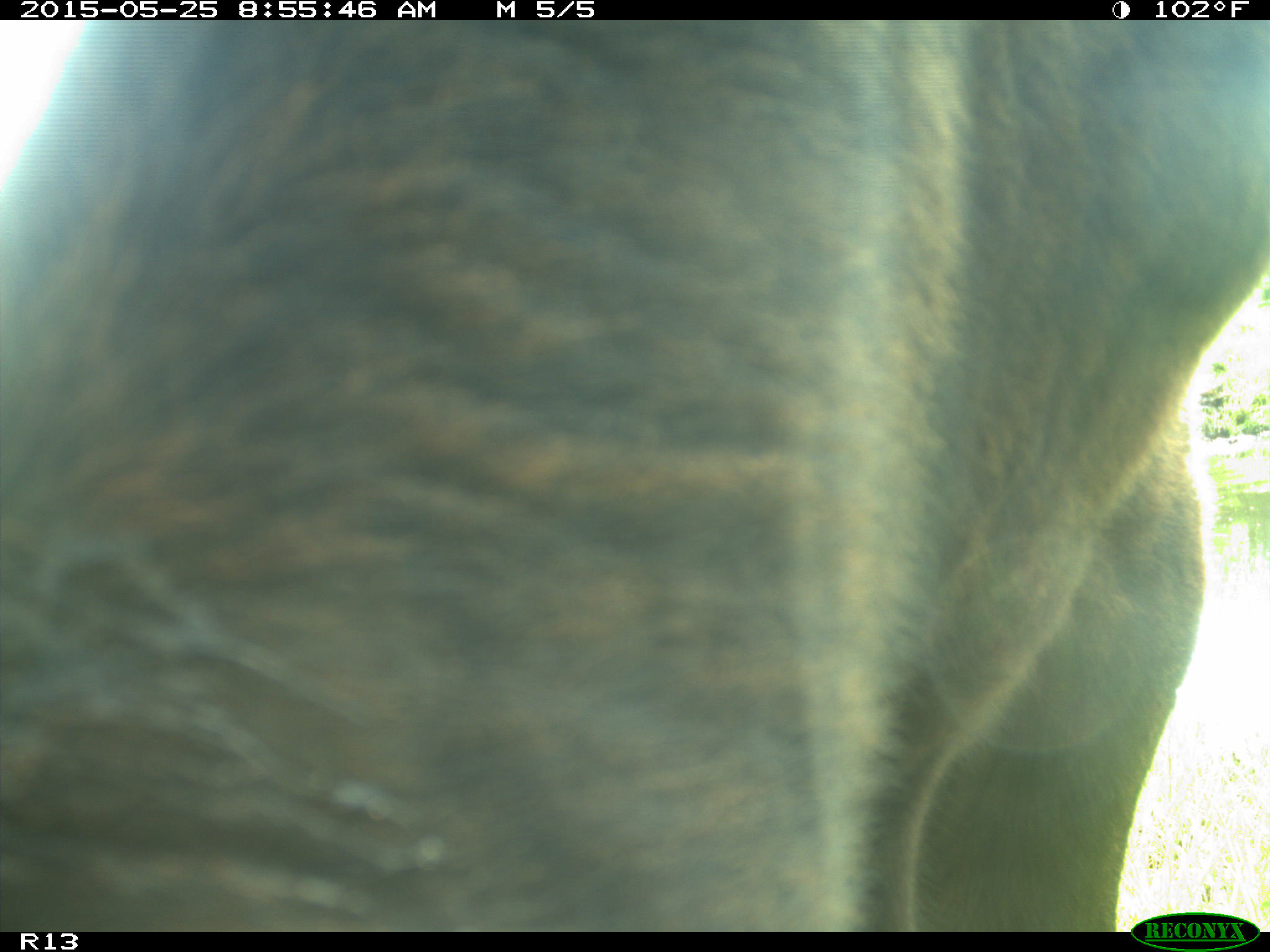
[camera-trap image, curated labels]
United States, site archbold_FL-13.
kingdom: Animalia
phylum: Chordata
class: Mammalia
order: Artiodactyla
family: Bovidae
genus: Bos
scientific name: Bos taurus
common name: domestic cow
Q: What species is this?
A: Bos taurus (domestic cow).